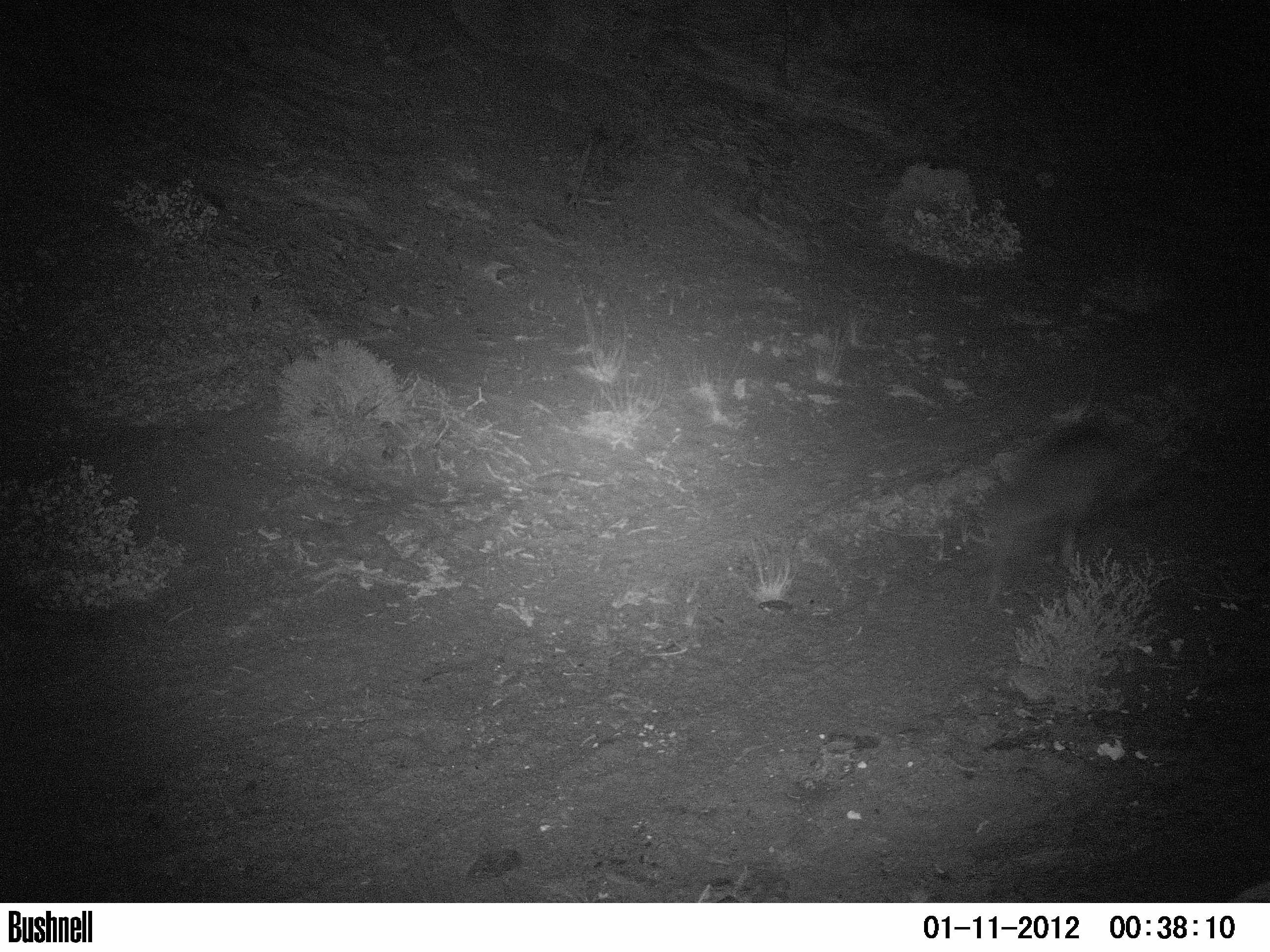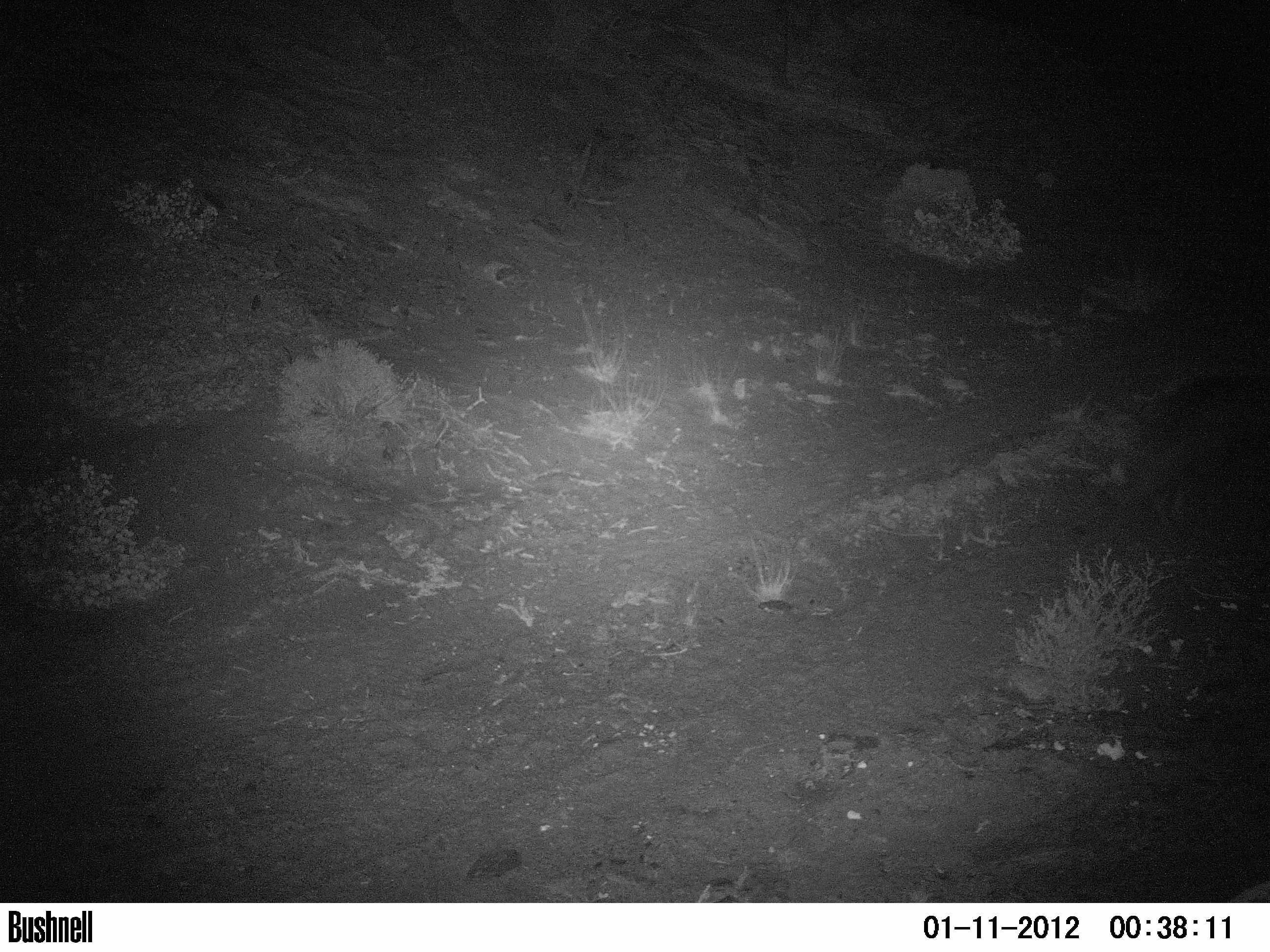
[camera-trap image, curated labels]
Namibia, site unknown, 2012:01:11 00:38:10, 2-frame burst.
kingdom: Animalia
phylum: Chordata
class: Mammalia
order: Carnivora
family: Hyaenidae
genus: Parahyaena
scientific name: Parahyaena brunnea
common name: brown hyena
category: hyaena brunnea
Hyaena brunnea (brown hyena) (Parahyaena brunnea).